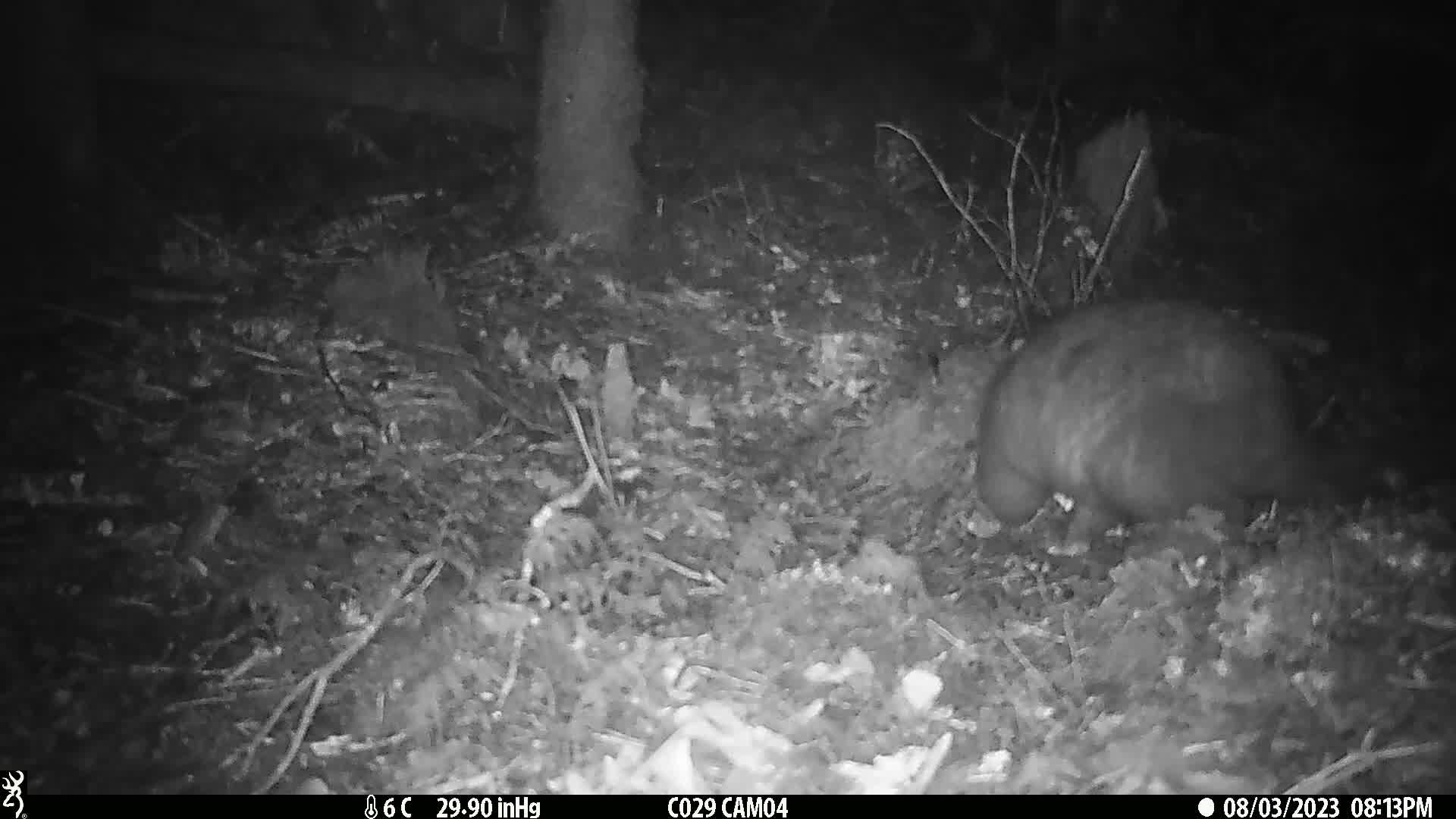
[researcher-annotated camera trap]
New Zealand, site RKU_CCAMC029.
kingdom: Animalia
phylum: Chordata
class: Mammalia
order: Diprotodontia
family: Phalangeridae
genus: Trichosurus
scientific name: Trichosurus vulpecula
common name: common brushtail possum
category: possum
Possum (common brushtail possum) (Trichosurus vulpecula).